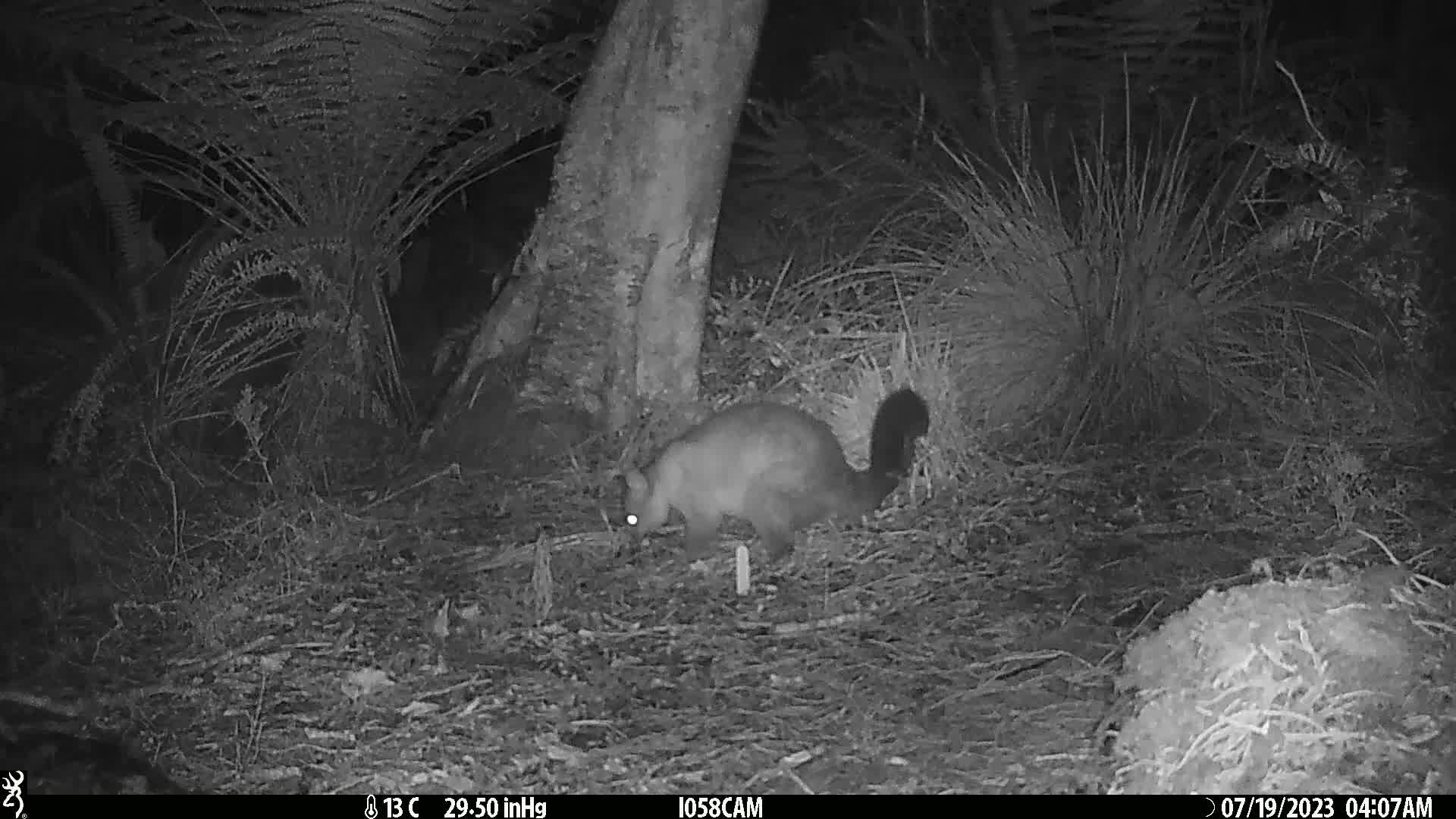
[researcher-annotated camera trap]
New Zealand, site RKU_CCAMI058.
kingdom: Animalia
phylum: Chordata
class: Mammalia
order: Diprotodontia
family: Phalangeridae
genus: Trichosurus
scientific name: Trichosurus vulpecula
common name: common brushtail possum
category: possum